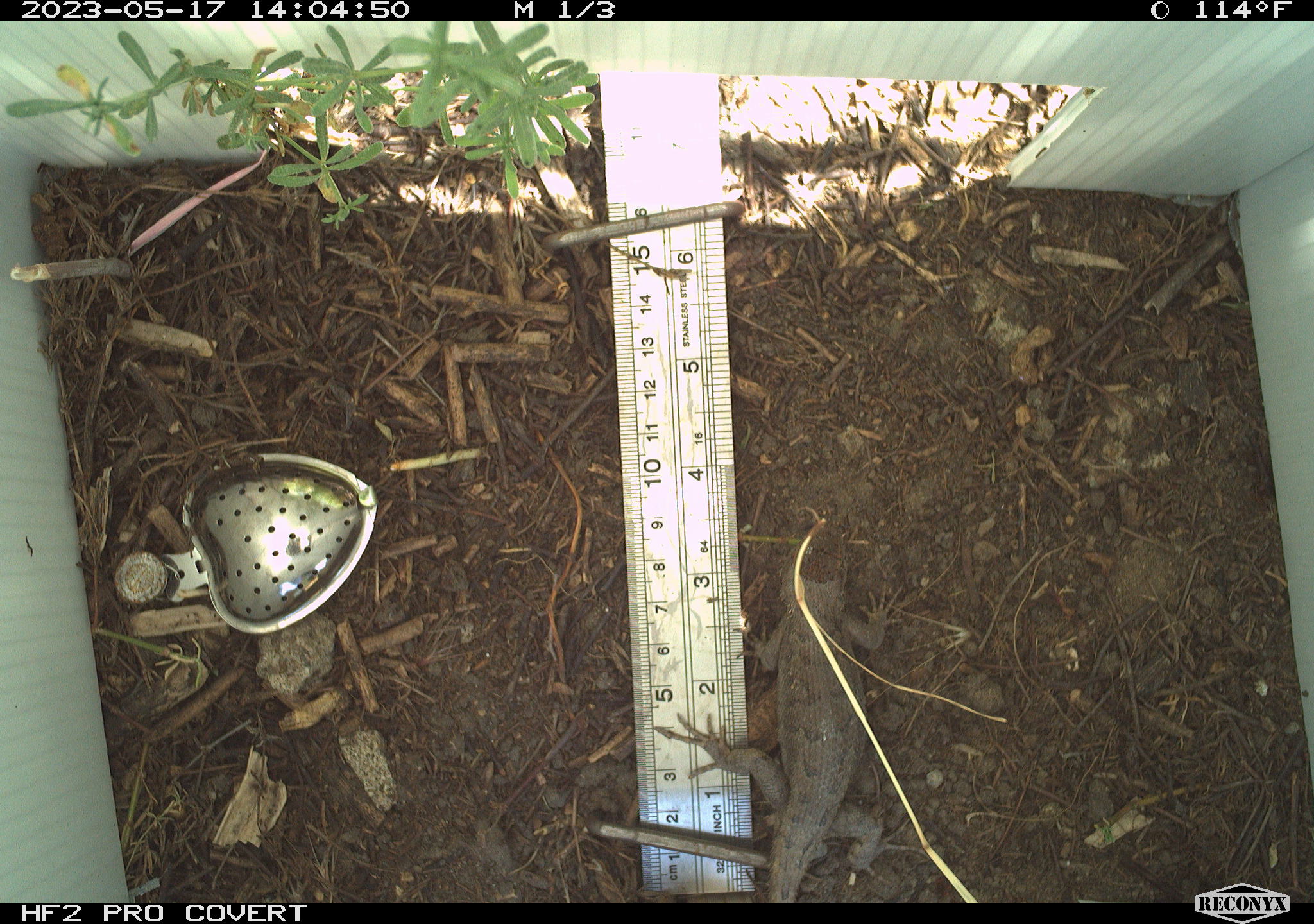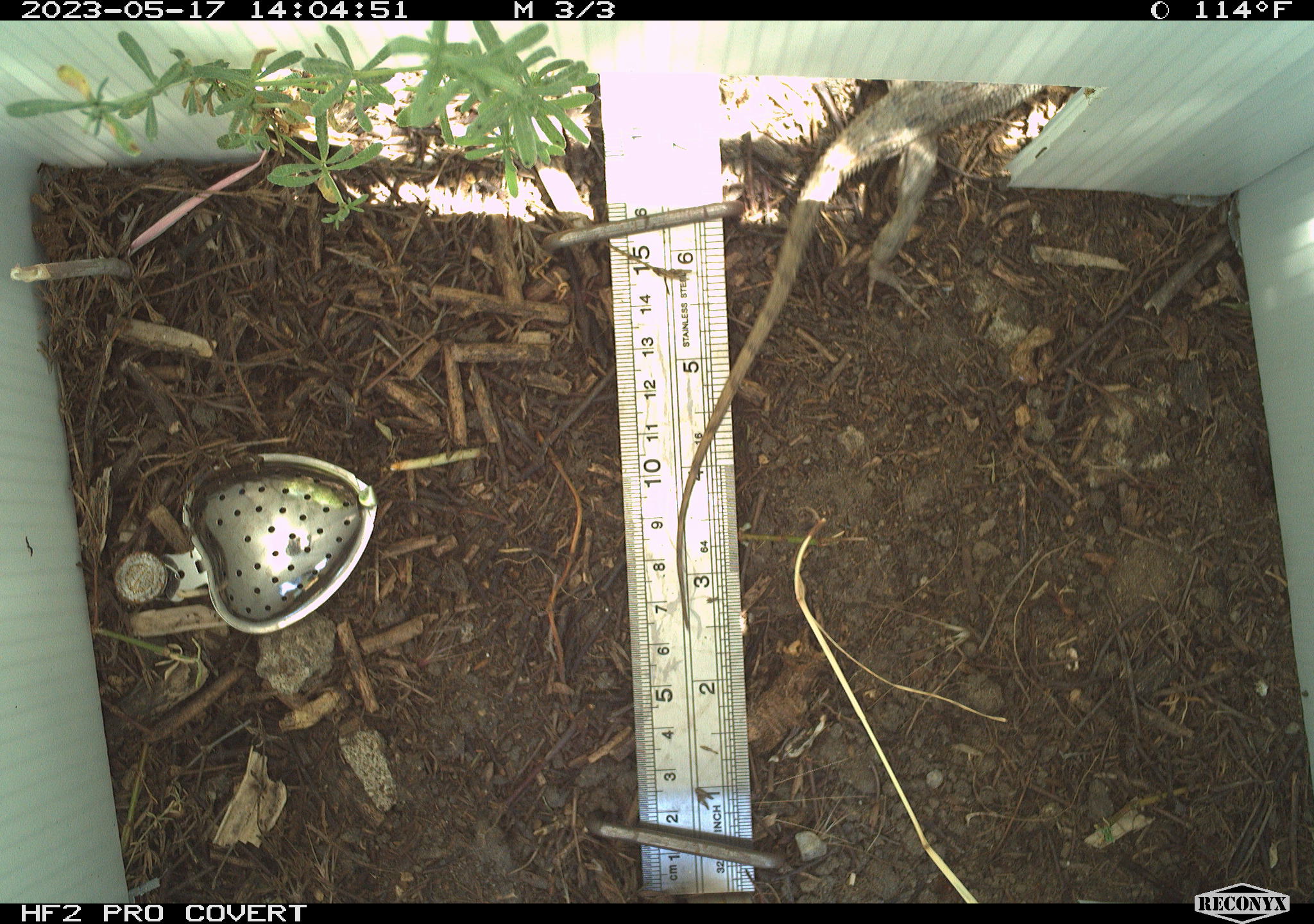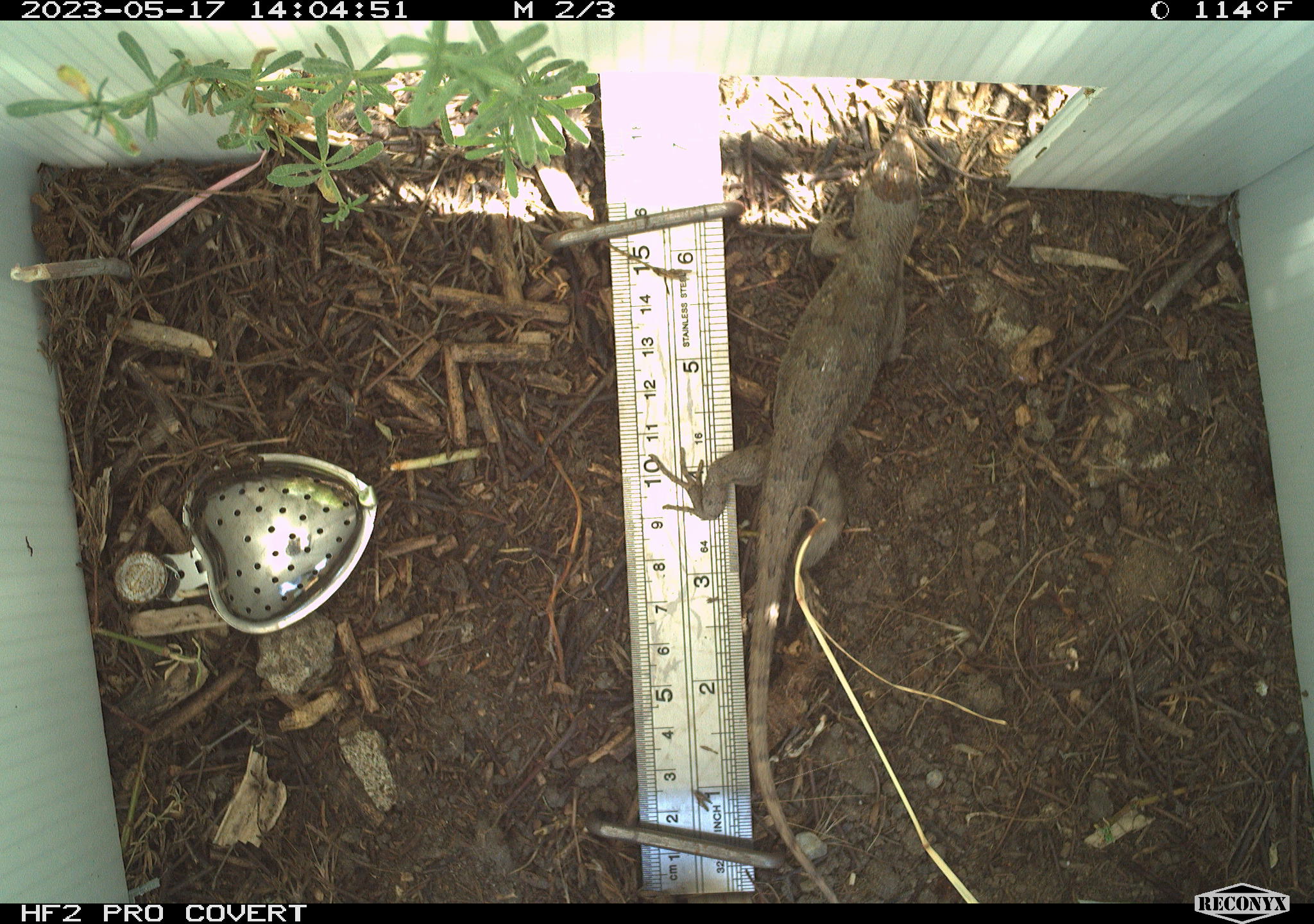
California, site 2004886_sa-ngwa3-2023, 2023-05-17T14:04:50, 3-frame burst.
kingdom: Animalia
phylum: Chordata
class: Reptilia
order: Squamata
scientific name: Squamata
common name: lizards and snakes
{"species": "lizards and snakes (Squamata)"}